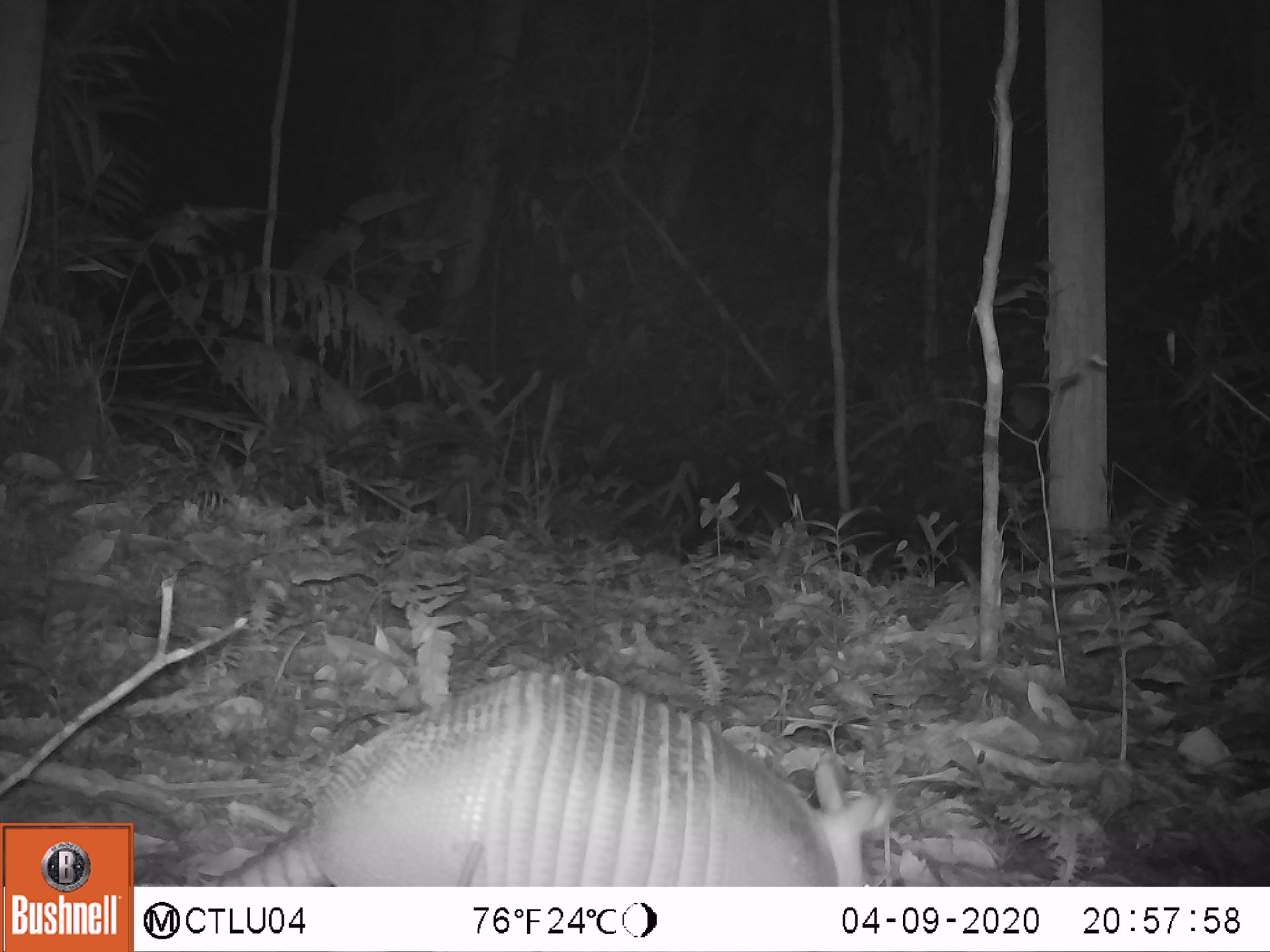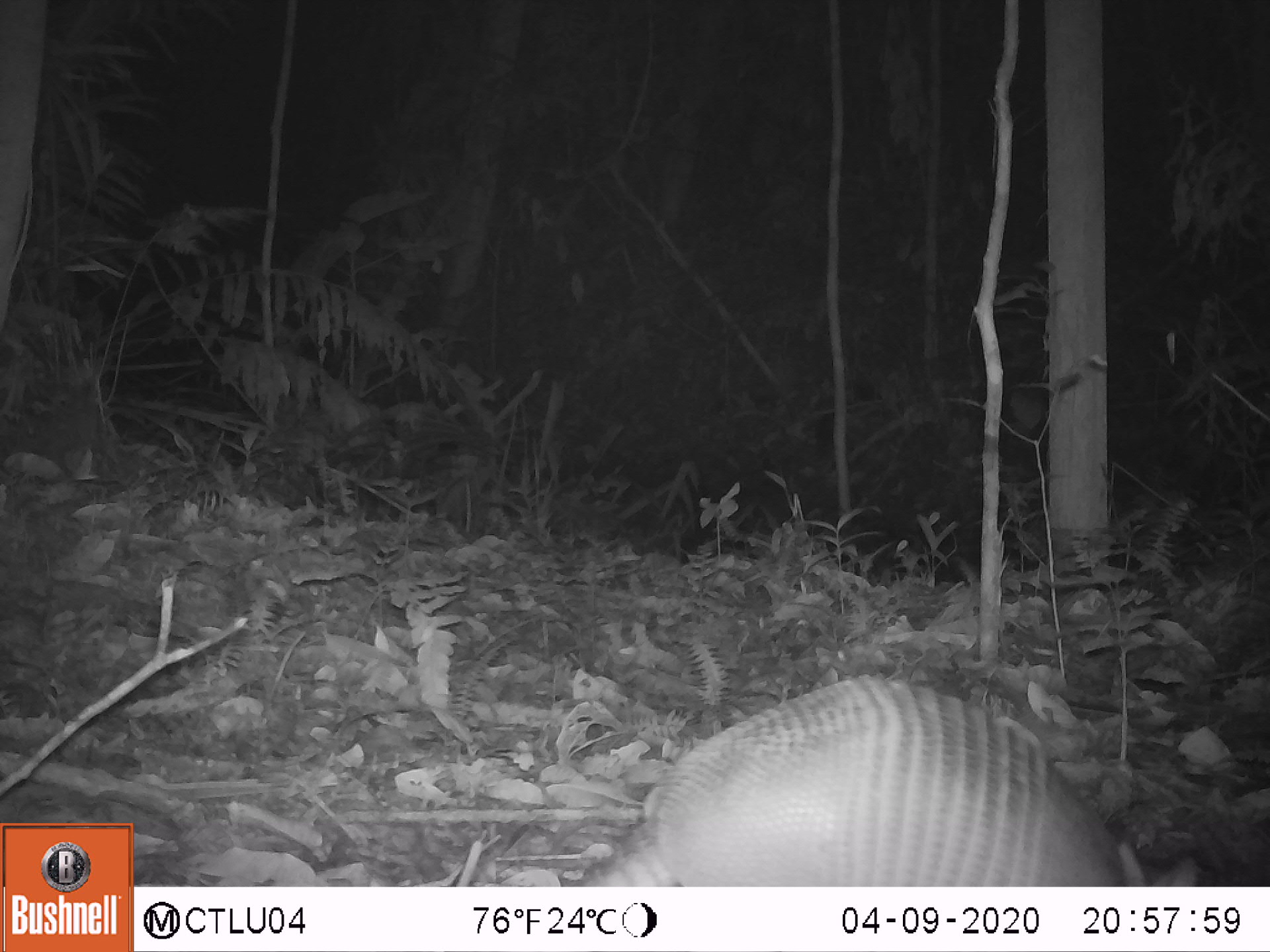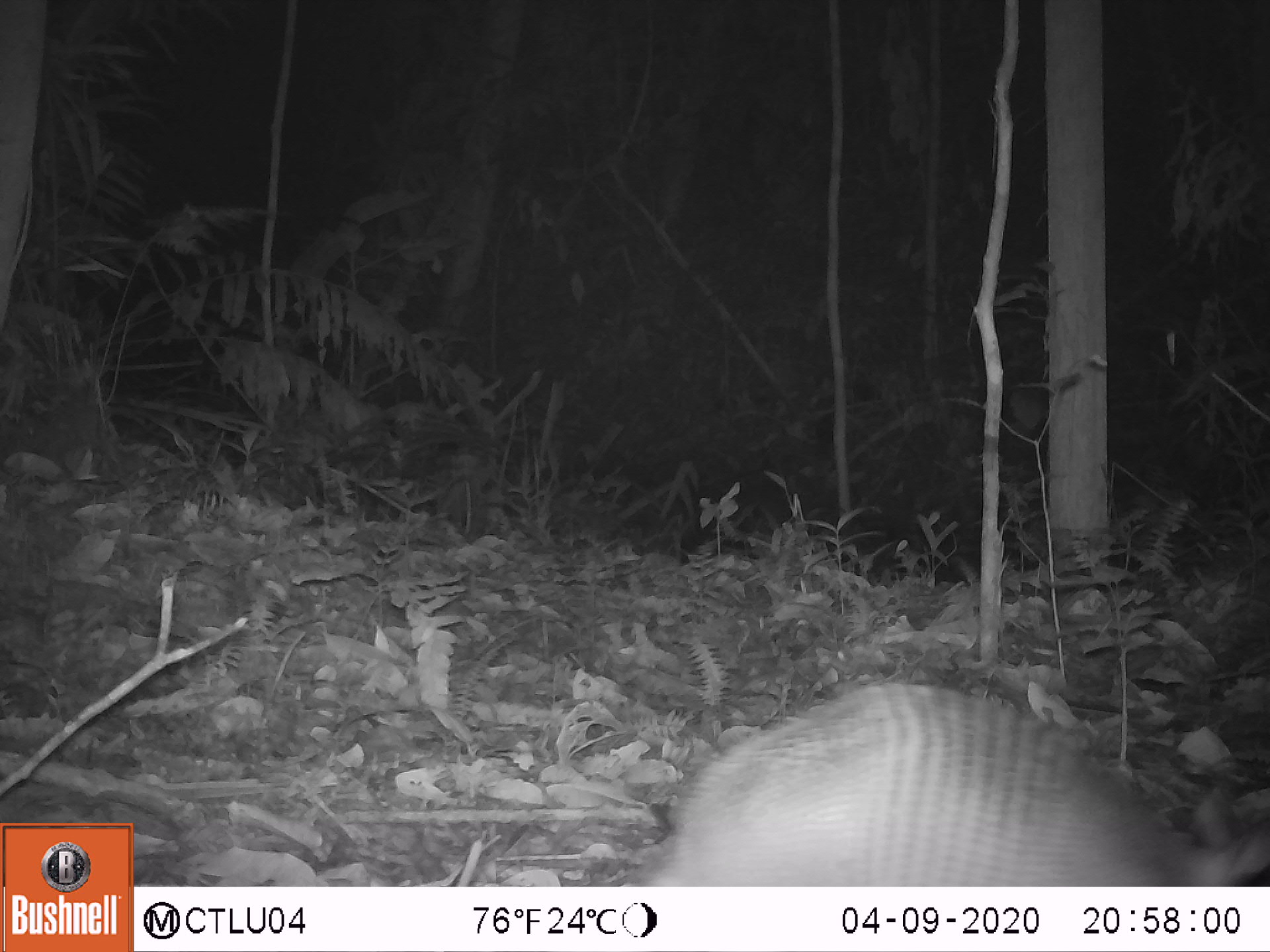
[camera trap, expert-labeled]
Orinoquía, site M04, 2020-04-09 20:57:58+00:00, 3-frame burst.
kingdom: Animalia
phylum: Chordata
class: Mammalia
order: Cingulata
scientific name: Cingulata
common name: armadillo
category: unknown armadillo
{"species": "unknown armadillo (armadillo) (Cingulata)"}